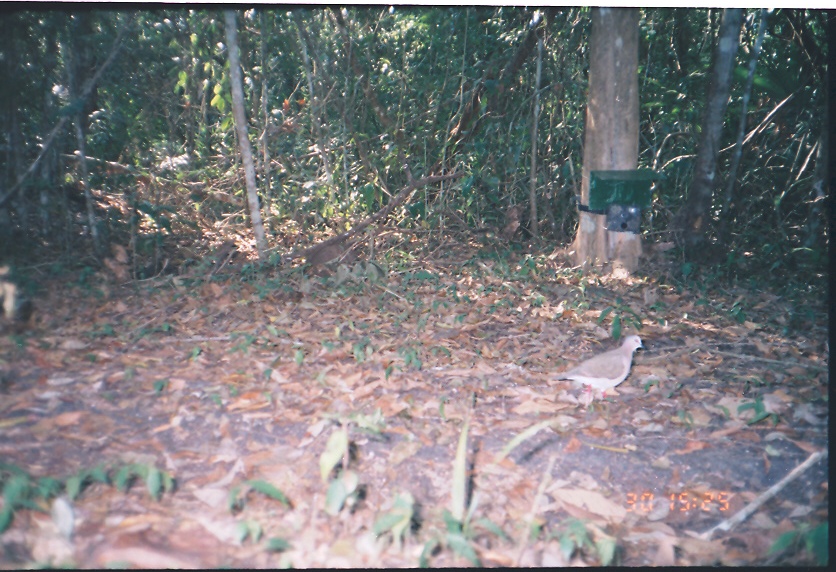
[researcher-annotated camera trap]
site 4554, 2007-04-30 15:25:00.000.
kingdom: Animalia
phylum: Chordata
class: Aves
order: Columbiformes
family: Columbidae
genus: Leptotila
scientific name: Leptotila verreauxi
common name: white-tipped dove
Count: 1.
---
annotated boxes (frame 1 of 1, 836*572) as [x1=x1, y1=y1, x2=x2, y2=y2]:
leptotila verreauxi: [x1=547, y1=334, x2=645, y2=395]; [x1=311, y1=238, x2=368, y2=276]